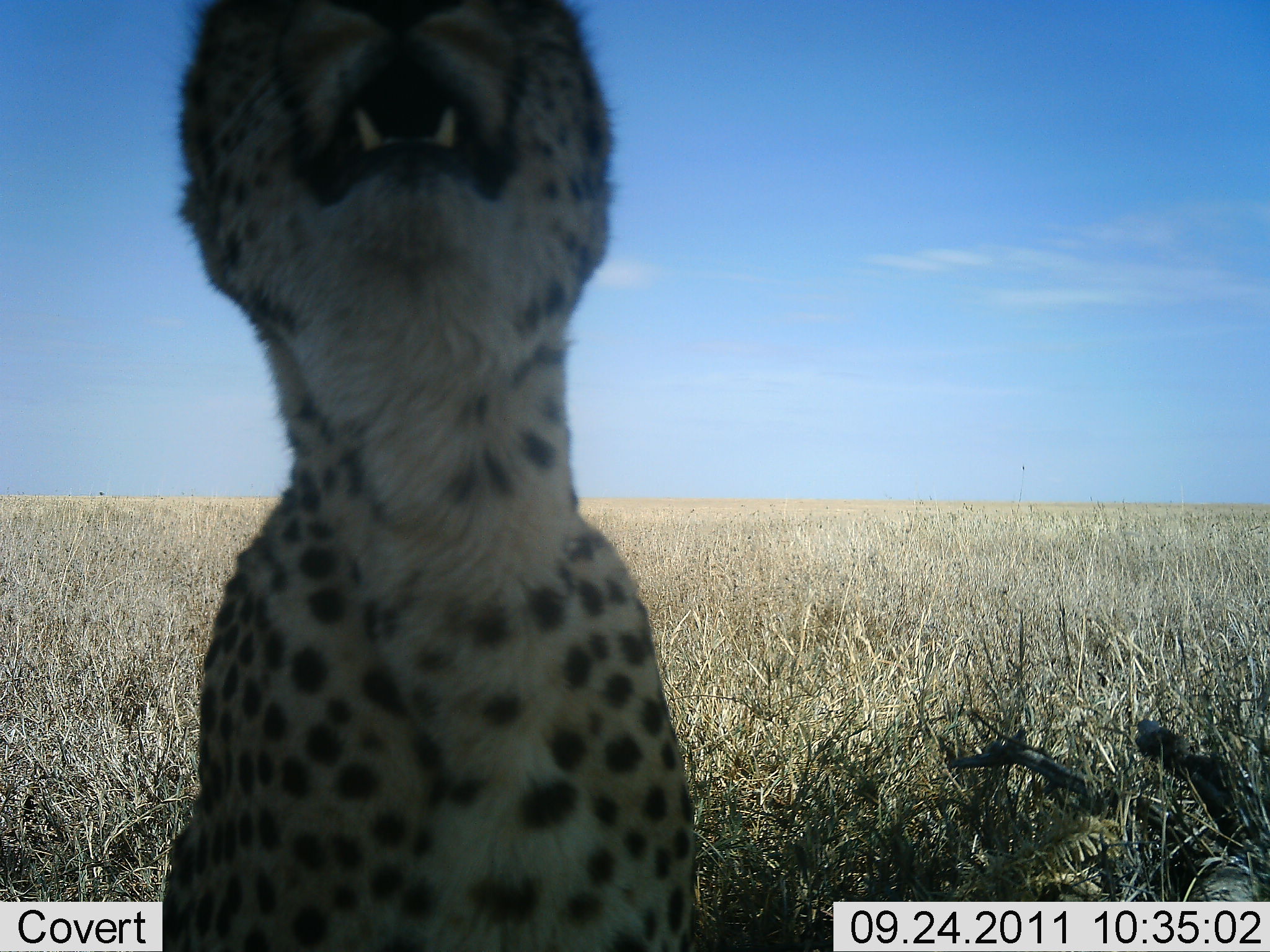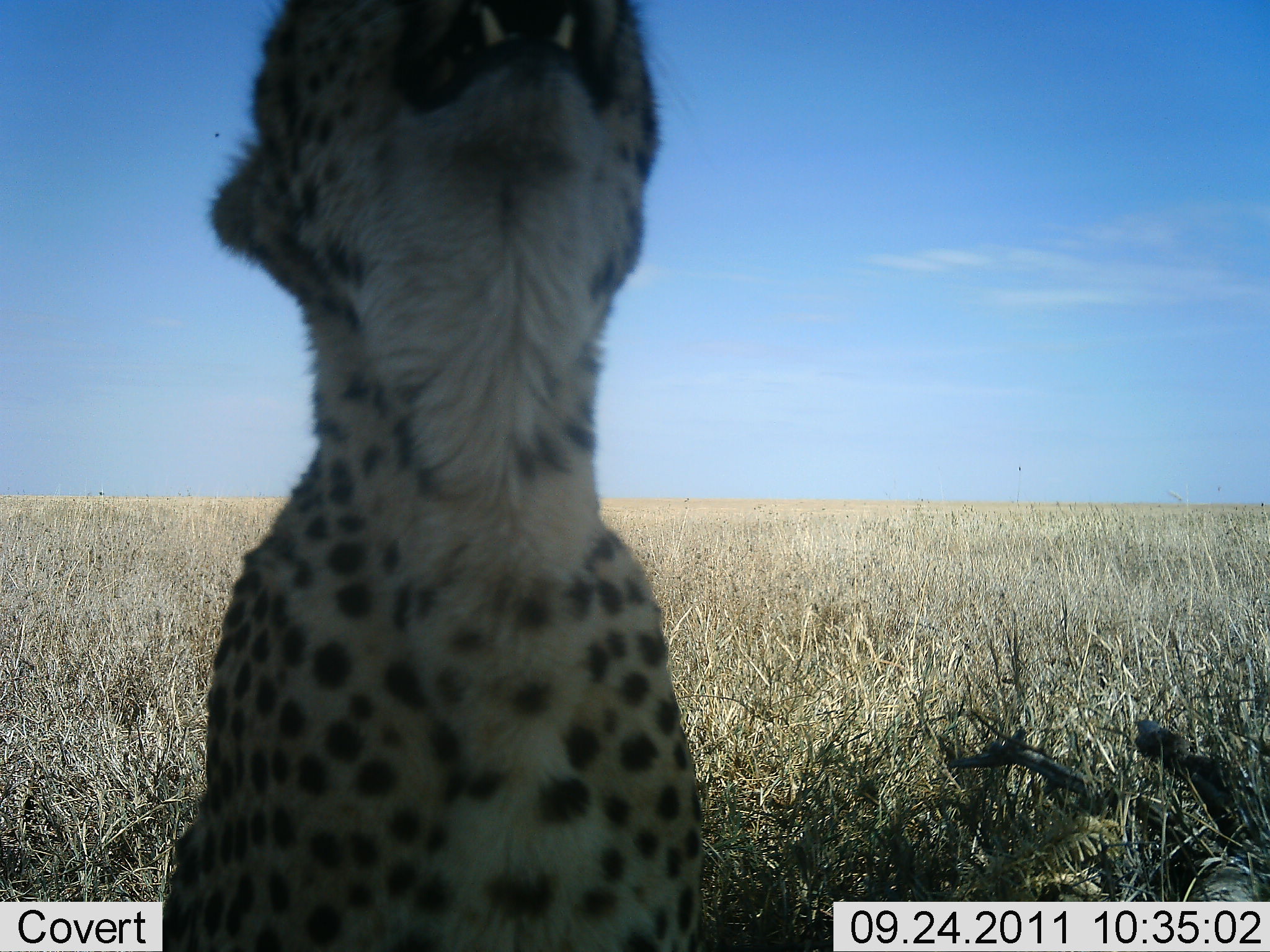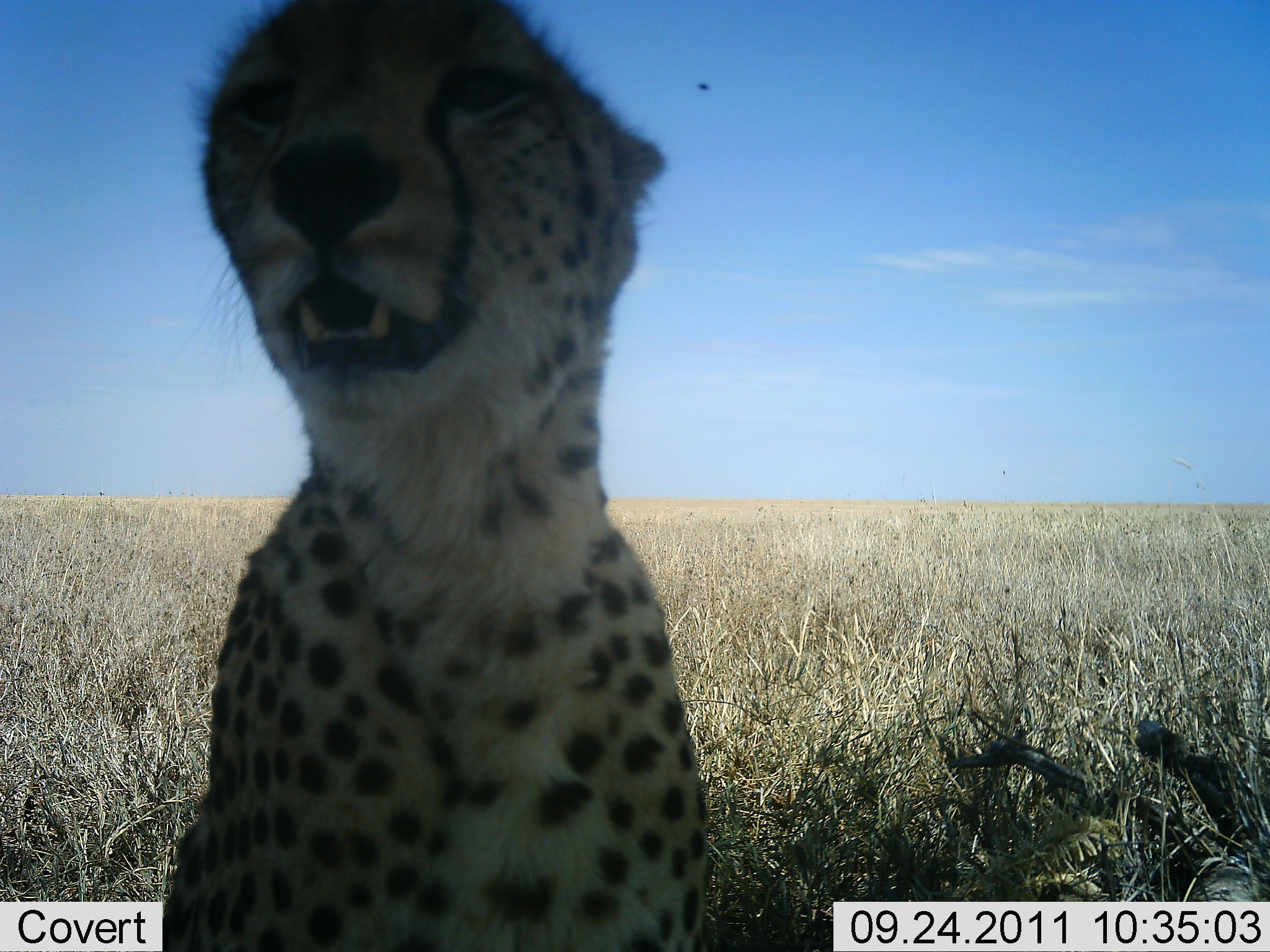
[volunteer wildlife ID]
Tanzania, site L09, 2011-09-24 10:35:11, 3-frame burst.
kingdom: Animalia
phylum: Chordata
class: Mammalia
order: Carnivora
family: Felidae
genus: Acinonyx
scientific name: Acinonyx jubatus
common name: cheetah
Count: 1.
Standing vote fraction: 12%.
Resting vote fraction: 65%.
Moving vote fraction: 12%.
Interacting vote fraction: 24%.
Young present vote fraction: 0%.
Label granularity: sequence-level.